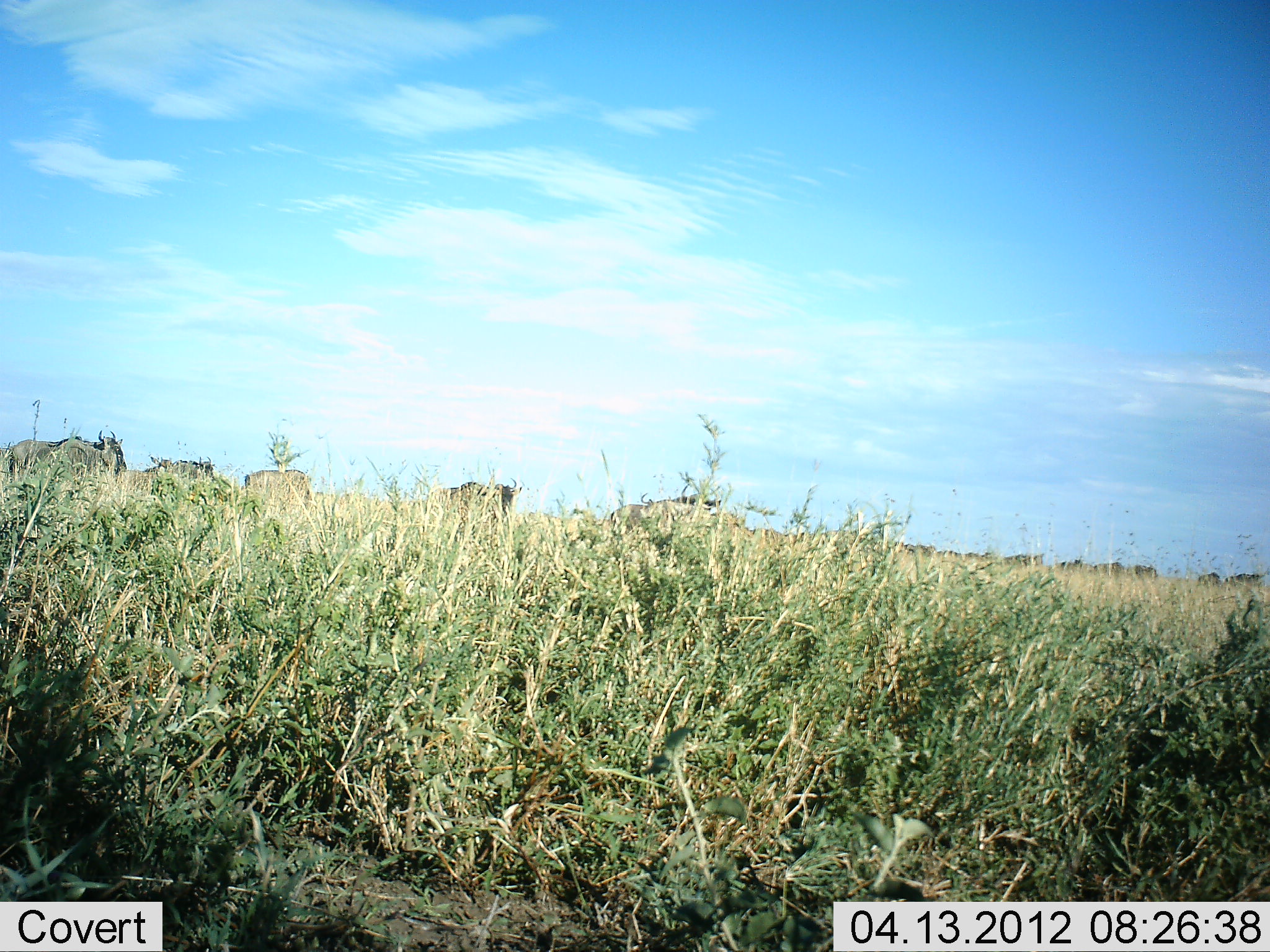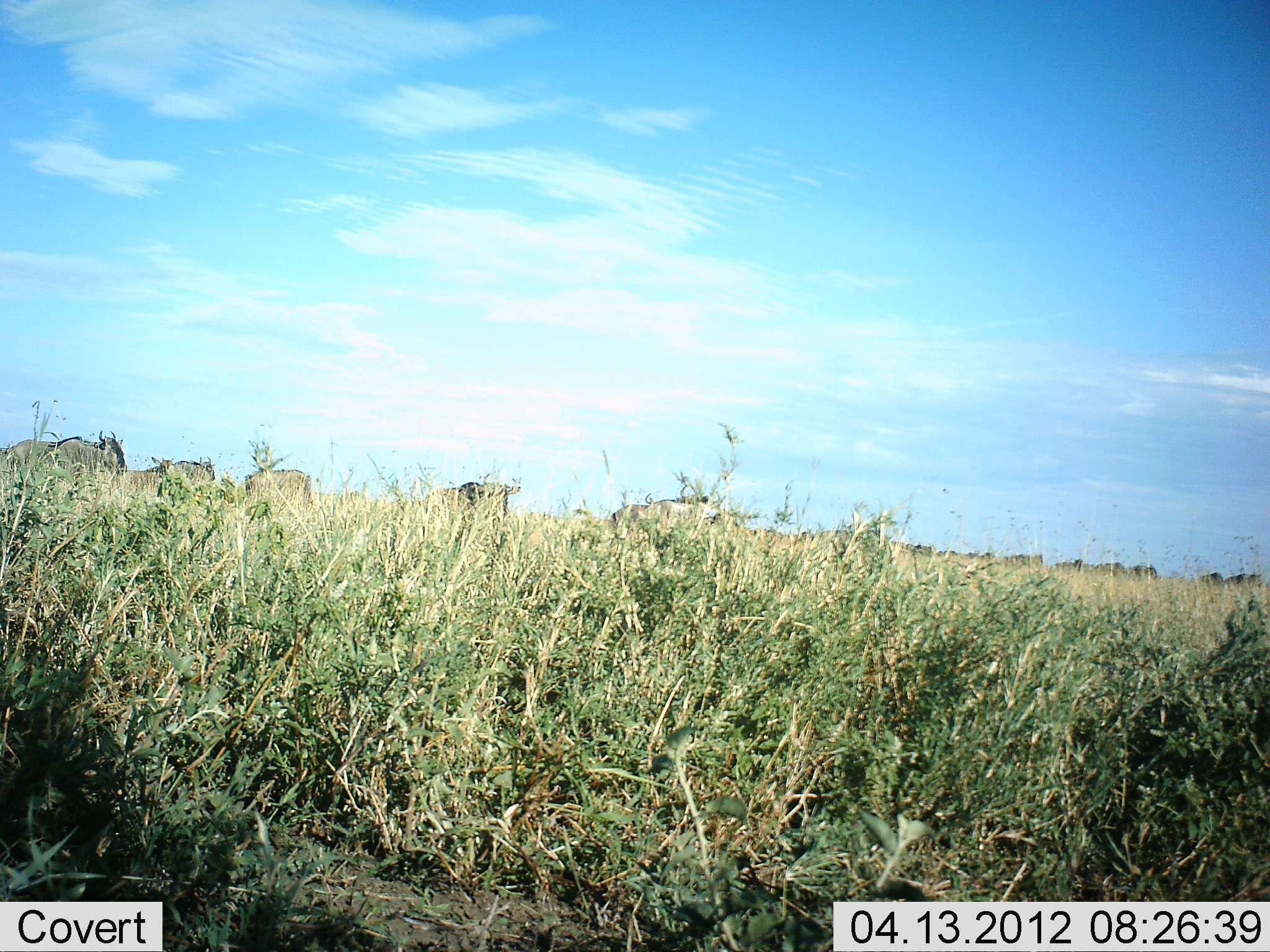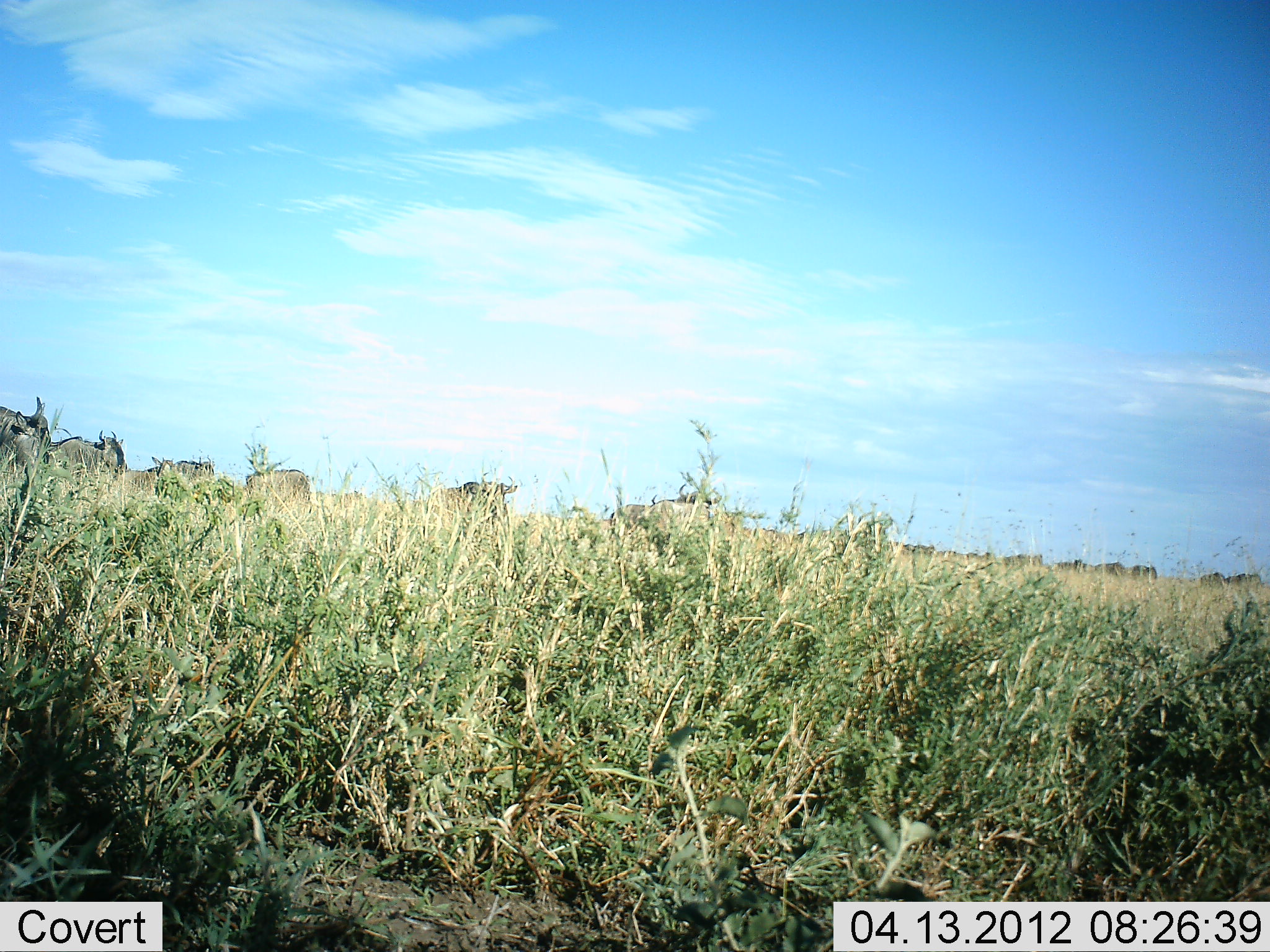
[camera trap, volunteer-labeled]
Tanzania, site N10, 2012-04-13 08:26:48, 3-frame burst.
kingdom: Animalia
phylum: Chordata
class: Mammalia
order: Artiodactyla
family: Bovidae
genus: Connochaetes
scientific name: Connochaetes taurinus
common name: blue wildebeest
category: wildebeest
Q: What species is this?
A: Wildebeest (blue wildebeest) (Connochaetes taurinus).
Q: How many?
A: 11-50.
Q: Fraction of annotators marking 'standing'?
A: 83%.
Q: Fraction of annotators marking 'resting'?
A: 0%.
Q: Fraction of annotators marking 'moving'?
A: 39%.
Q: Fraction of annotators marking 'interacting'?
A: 4%.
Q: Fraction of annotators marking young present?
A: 0%.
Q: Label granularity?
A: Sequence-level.